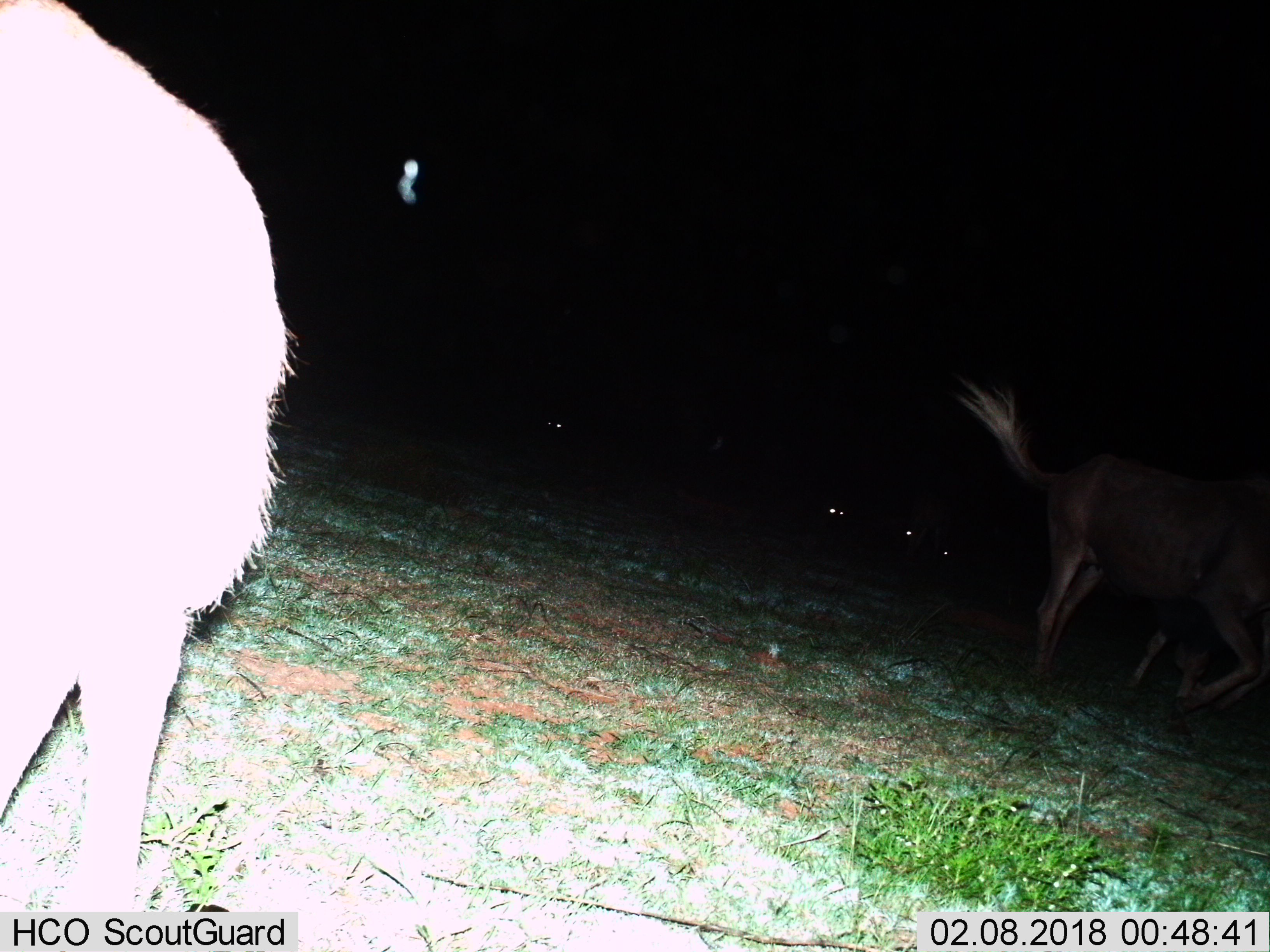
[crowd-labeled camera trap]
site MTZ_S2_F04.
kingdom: Animalia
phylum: Chordata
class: Mammalia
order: Artiodactyla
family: Bovidae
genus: Connochaetes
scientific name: Connochaetes gnou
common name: black wildebeest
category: wildebeestblack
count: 6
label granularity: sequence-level